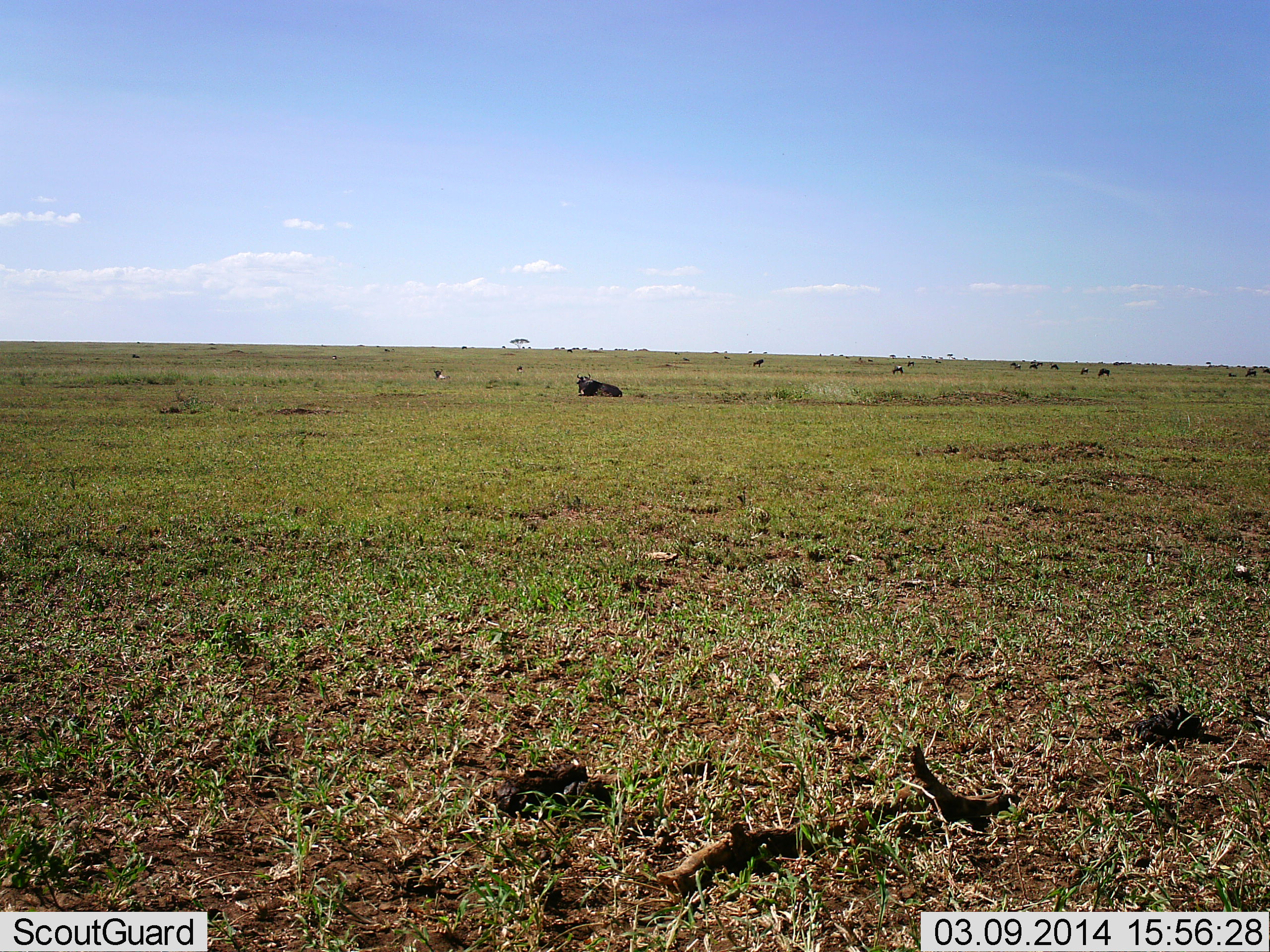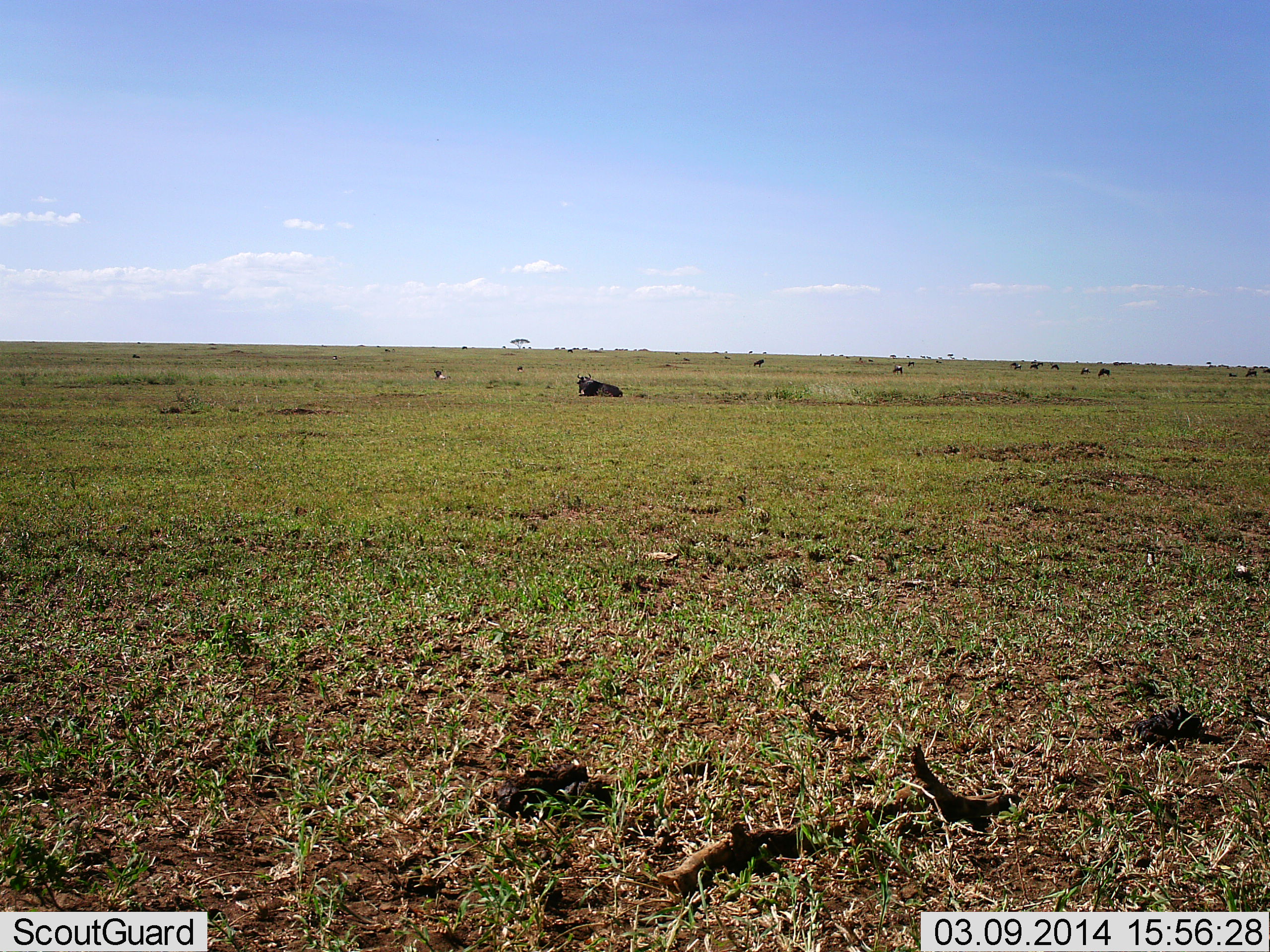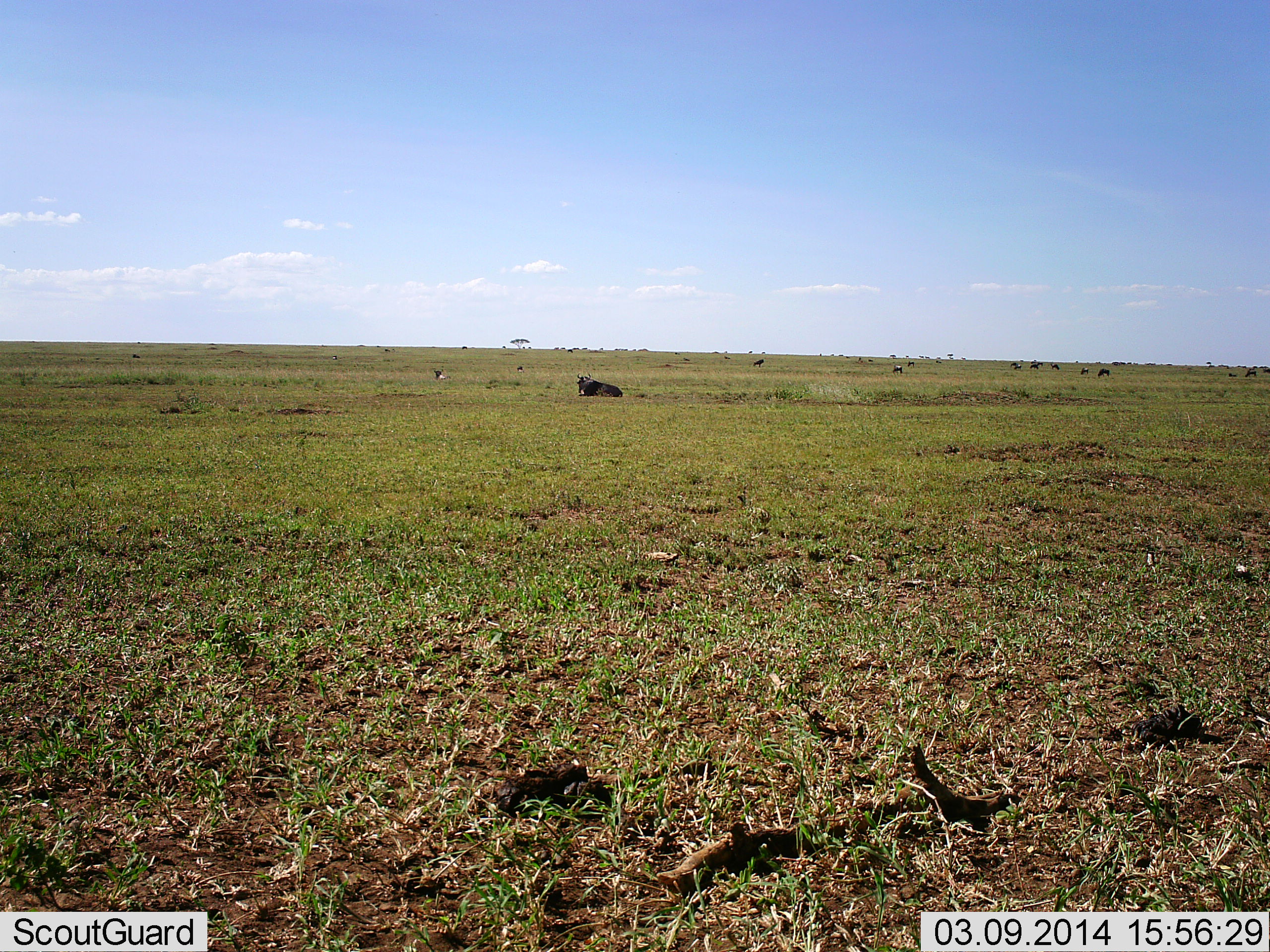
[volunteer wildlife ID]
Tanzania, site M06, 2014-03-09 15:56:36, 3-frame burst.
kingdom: Animalia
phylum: Chordata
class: Mammalia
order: Artiodactyla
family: Bovidae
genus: Connochaetes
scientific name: Connochaetes taurinus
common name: blue wildebeest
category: wildebeest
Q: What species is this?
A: Wildebeest (blue wildebeest) (Connochaetes taurinus).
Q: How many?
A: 11-50.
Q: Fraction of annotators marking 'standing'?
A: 40%.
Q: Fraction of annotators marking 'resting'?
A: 100%.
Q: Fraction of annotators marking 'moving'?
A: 0%.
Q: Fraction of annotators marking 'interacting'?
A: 0%.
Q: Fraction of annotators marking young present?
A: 0%.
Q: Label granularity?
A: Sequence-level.